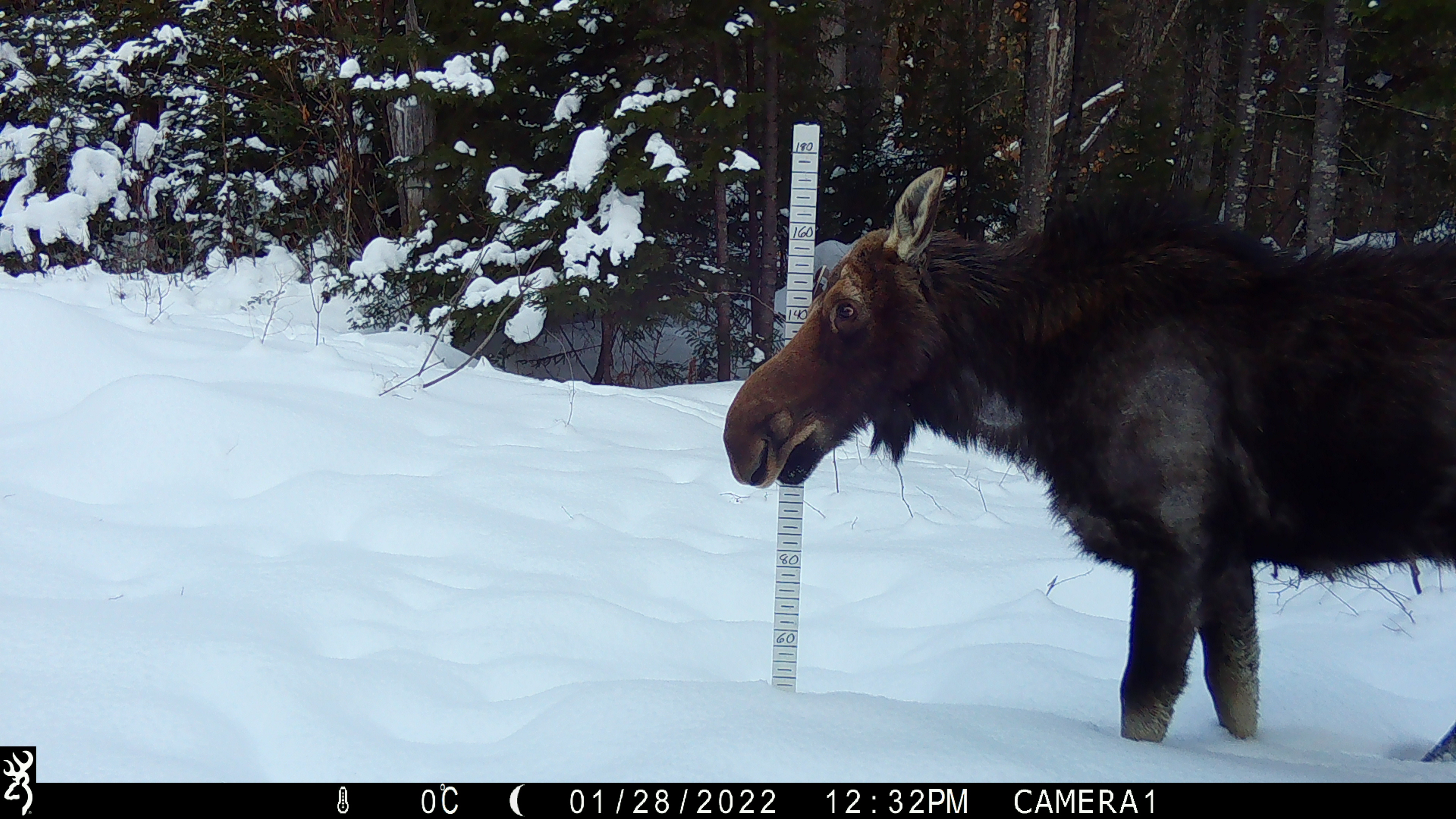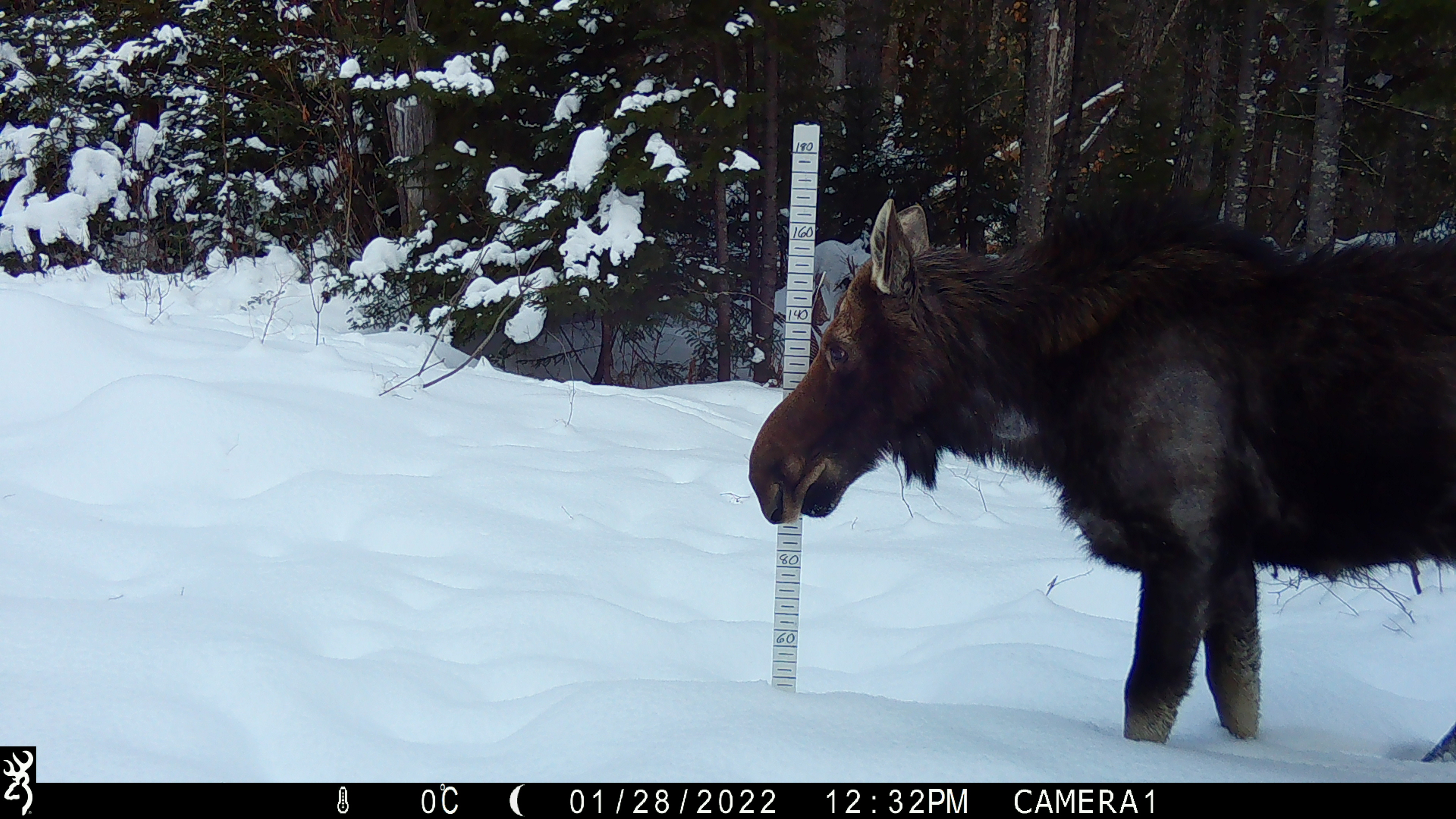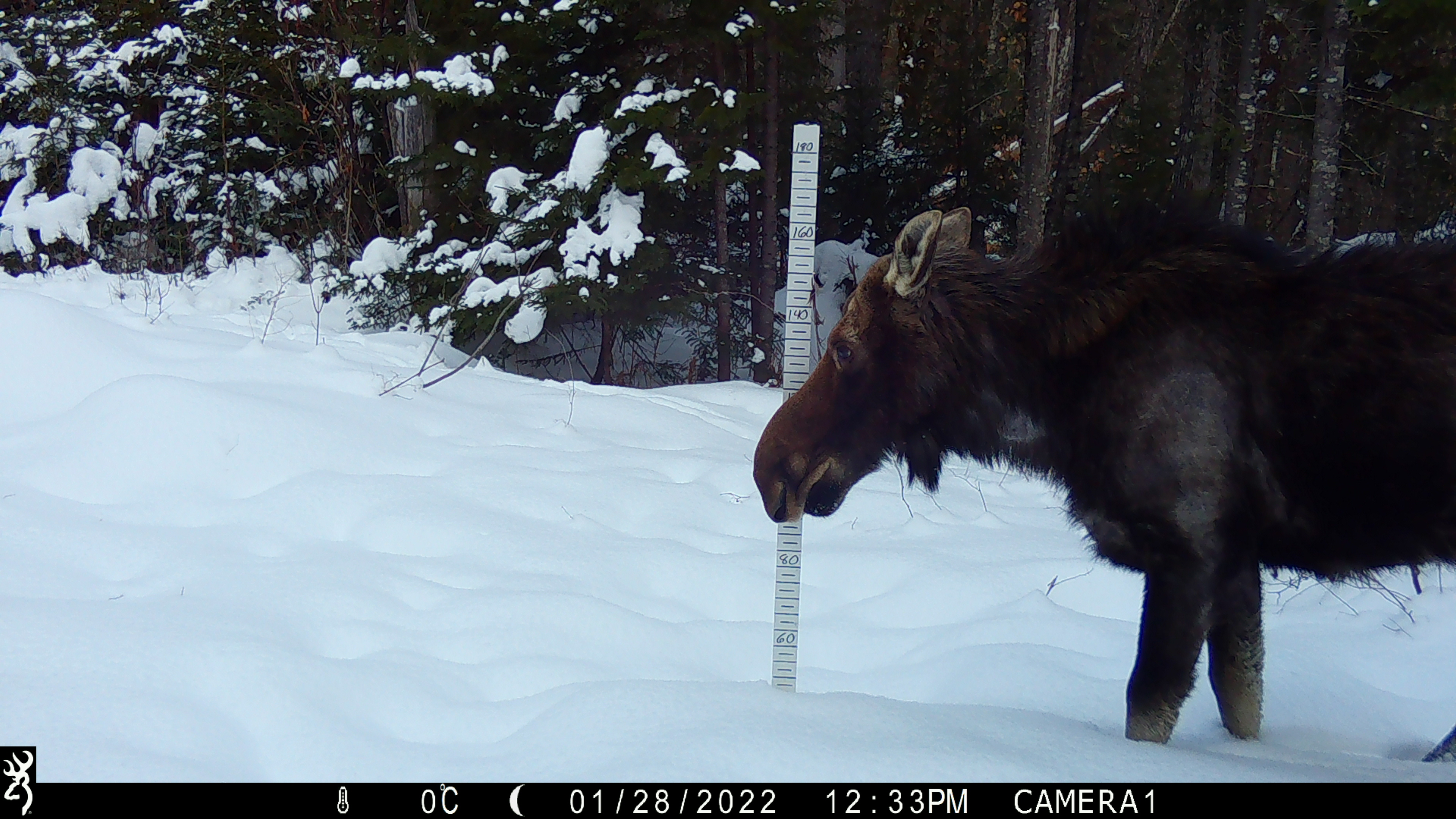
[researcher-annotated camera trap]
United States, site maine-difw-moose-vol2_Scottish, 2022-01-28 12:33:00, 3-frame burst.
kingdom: Animalia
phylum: Chordata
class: Mammalia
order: Artiodactyla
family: Cervidae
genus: Alces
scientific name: Alces alces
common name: moose